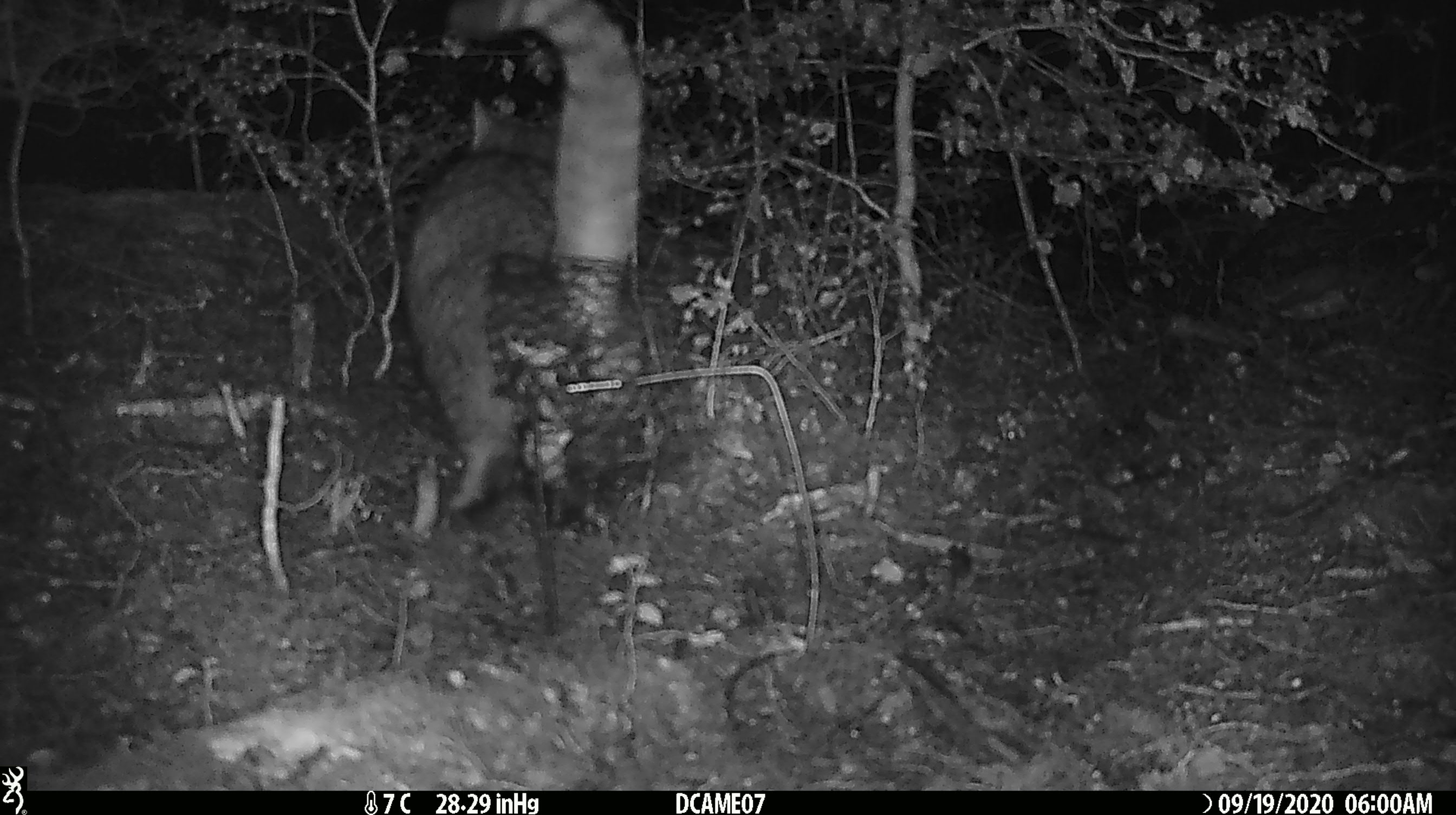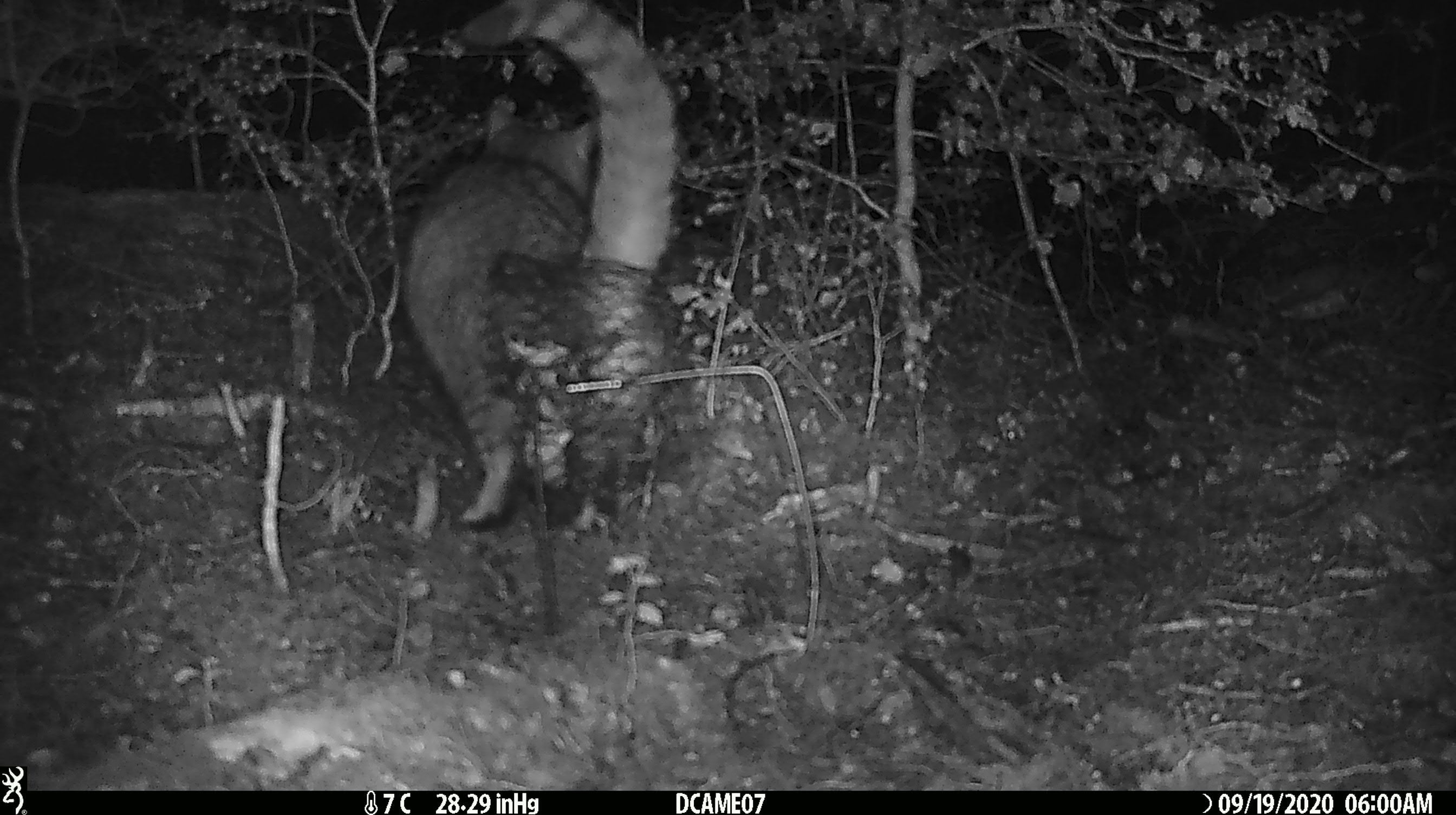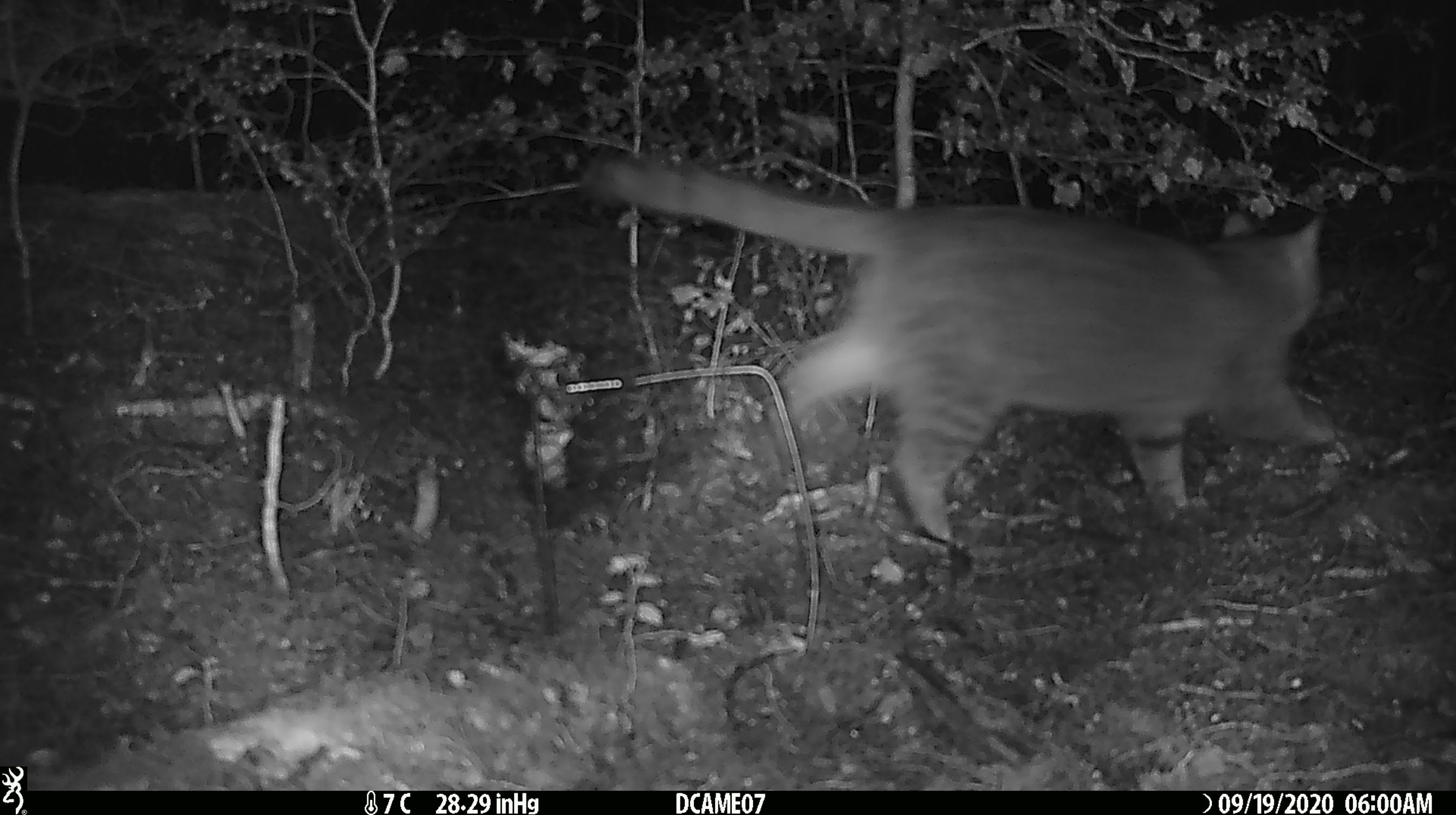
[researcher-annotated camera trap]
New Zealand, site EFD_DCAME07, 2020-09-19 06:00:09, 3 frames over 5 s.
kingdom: Animalia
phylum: Chordata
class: Mammalia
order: Carnivora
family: Felidae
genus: Felis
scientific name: Felis catus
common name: domestic cat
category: cat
Cat (domestic cat) (Felis catus).